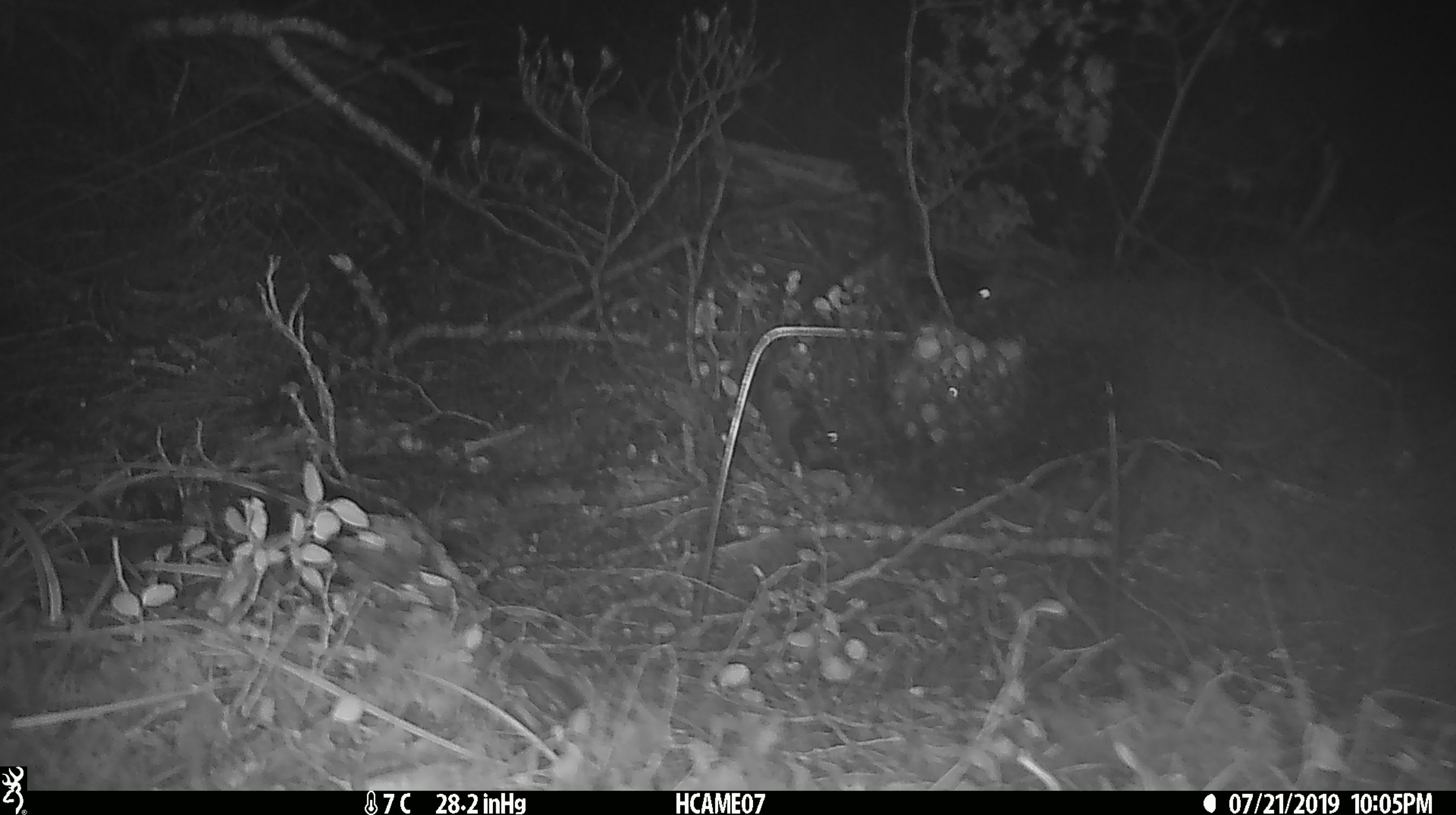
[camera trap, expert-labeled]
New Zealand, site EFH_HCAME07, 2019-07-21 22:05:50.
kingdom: Animalia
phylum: Chordata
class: Mammalia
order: Rodentia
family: Muridae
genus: Mus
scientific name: Mus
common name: mouse